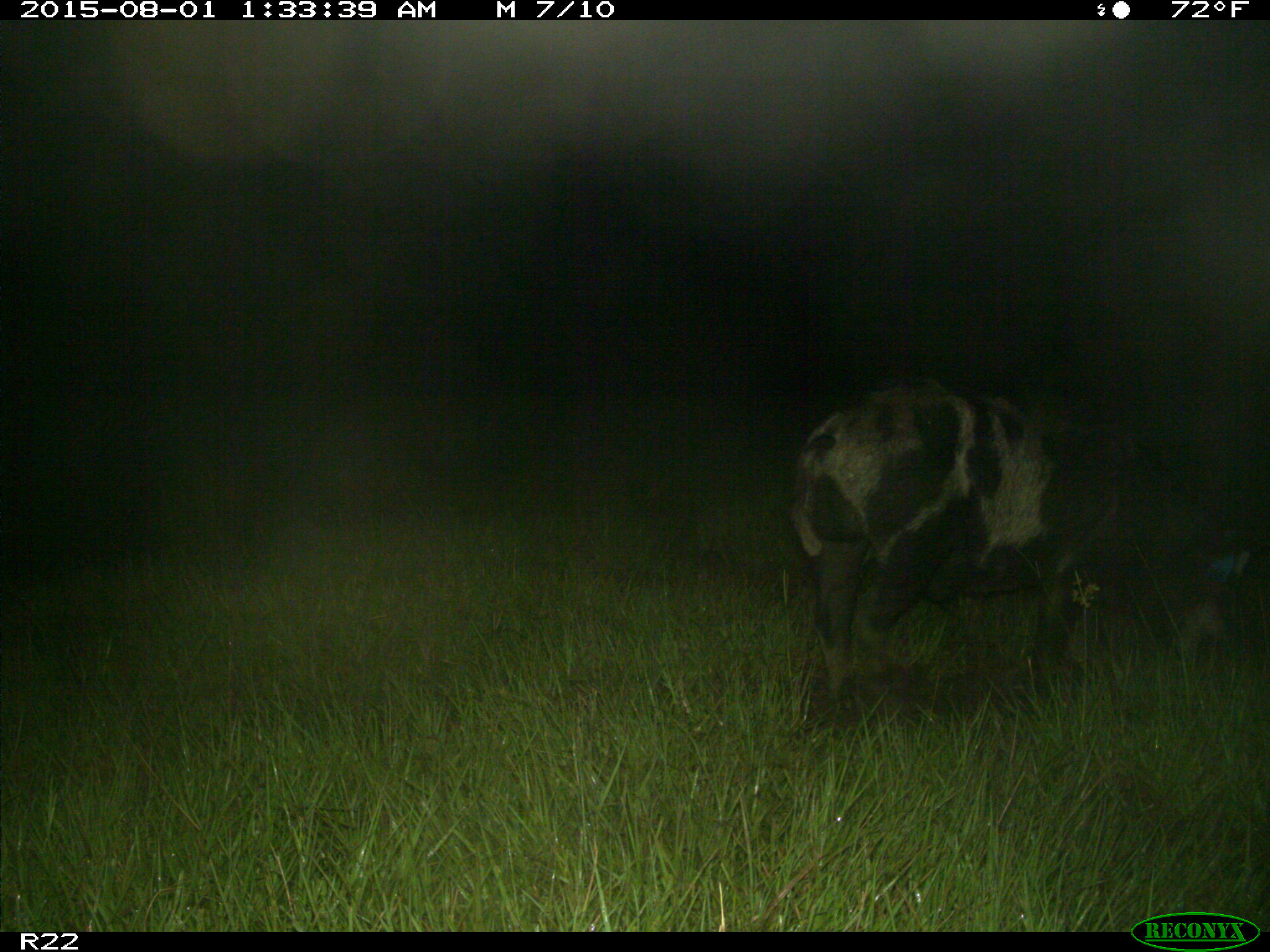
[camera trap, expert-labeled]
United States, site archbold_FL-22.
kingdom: Animalia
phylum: Chordata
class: Mammalia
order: Artiodactyla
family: Suidae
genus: Sus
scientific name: Sus scrofa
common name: wild boar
Sus scrofa (wild boar).